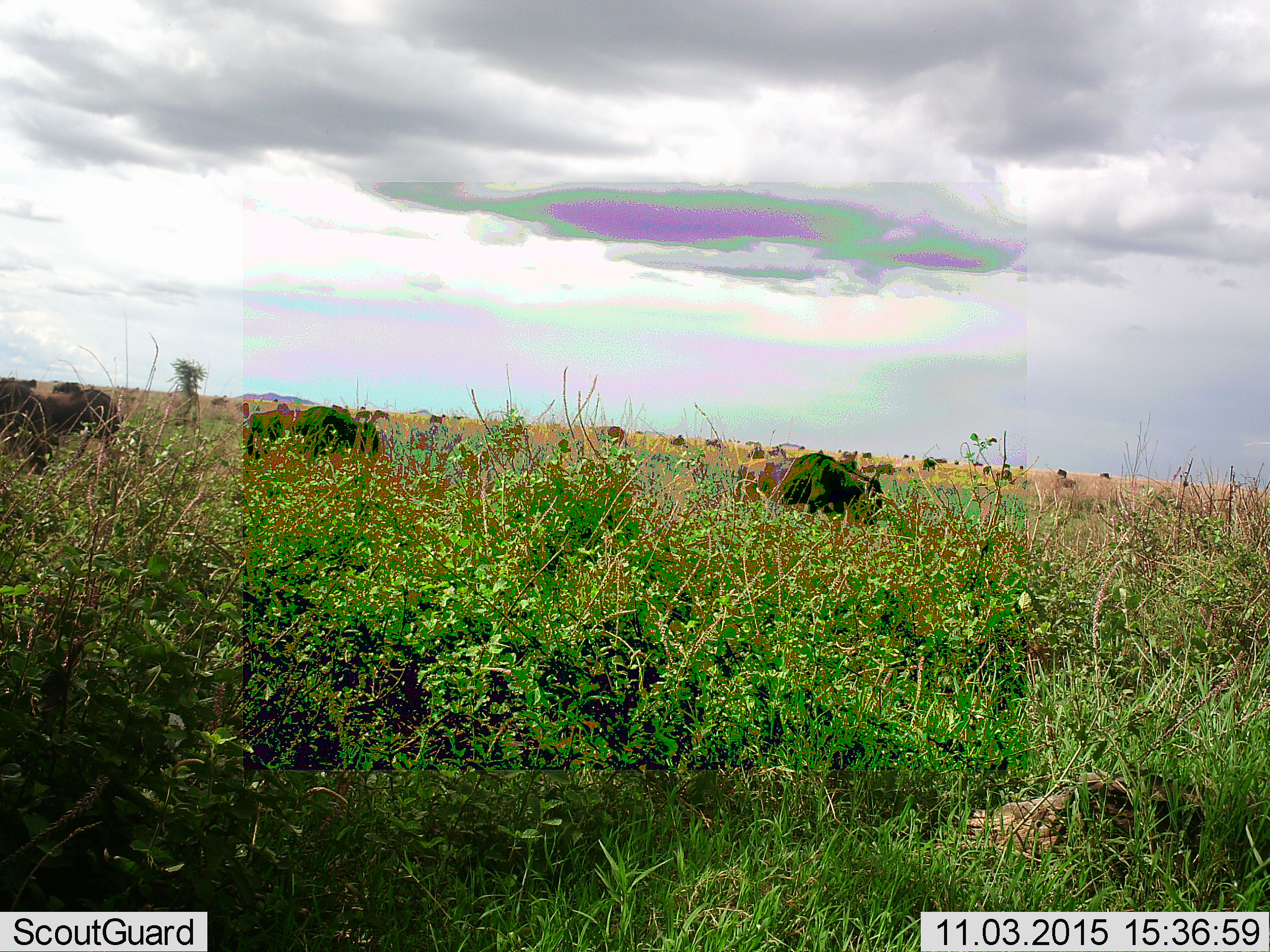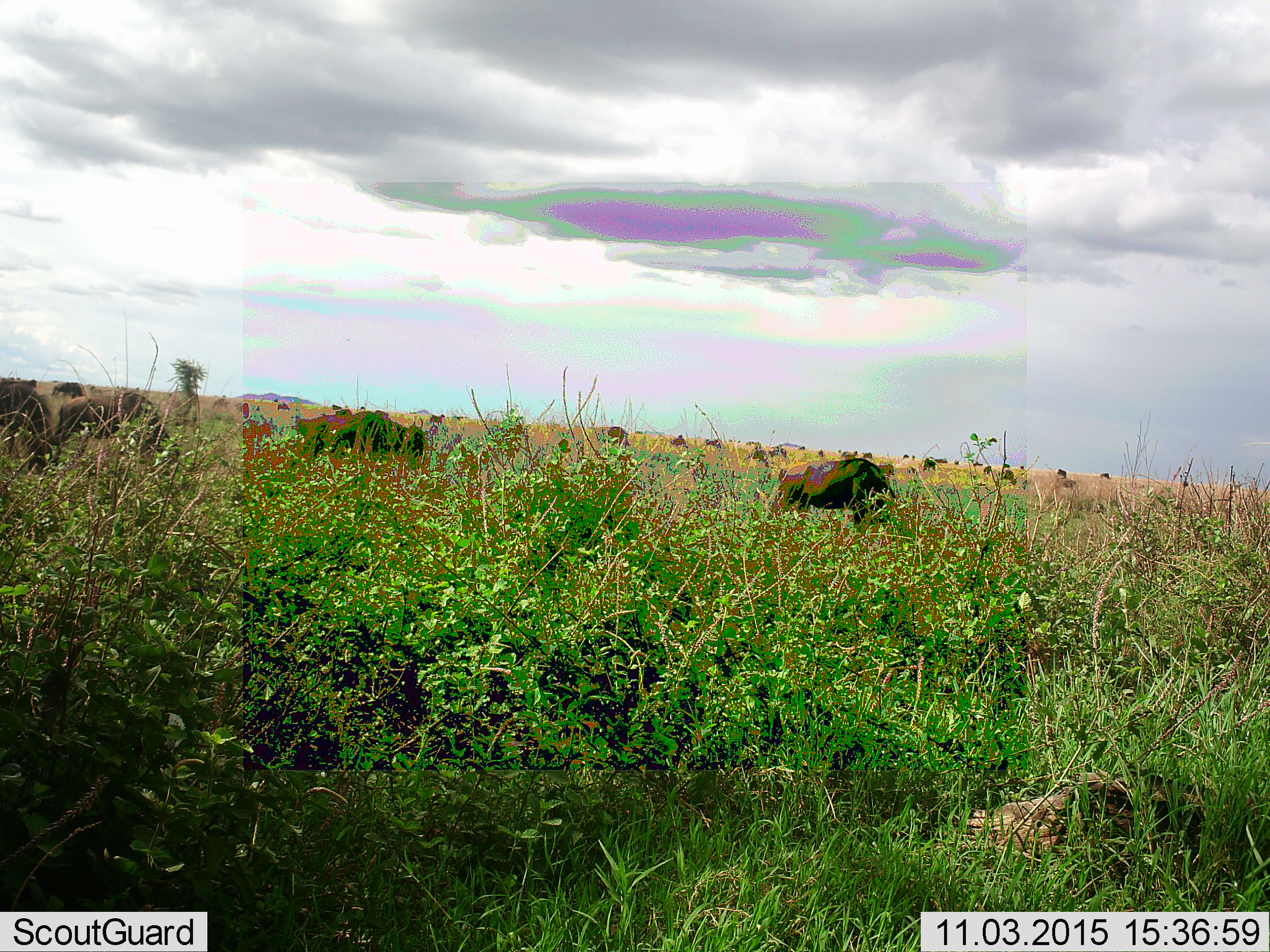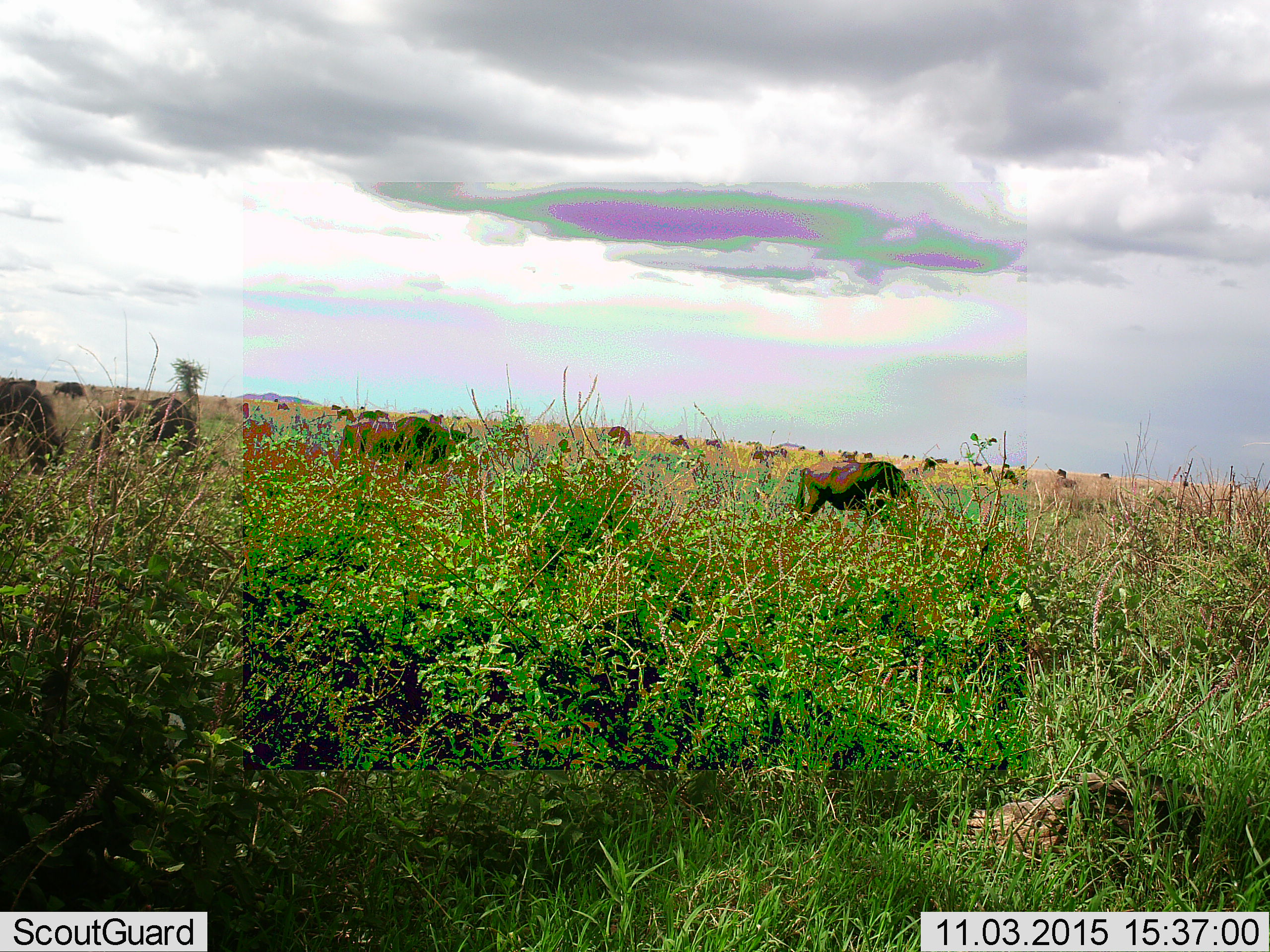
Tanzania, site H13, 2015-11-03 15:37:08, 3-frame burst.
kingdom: Animalia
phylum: Chordata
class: Mammalia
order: Artiodactyla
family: Bovidae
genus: Connochaetes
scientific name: Connochaetes taurinus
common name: blue wildebeest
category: wildebeest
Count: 11-50.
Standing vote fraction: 44%.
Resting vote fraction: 0%.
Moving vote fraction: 78%.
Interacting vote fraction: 0%.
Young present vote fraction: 11%.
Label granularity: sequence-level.